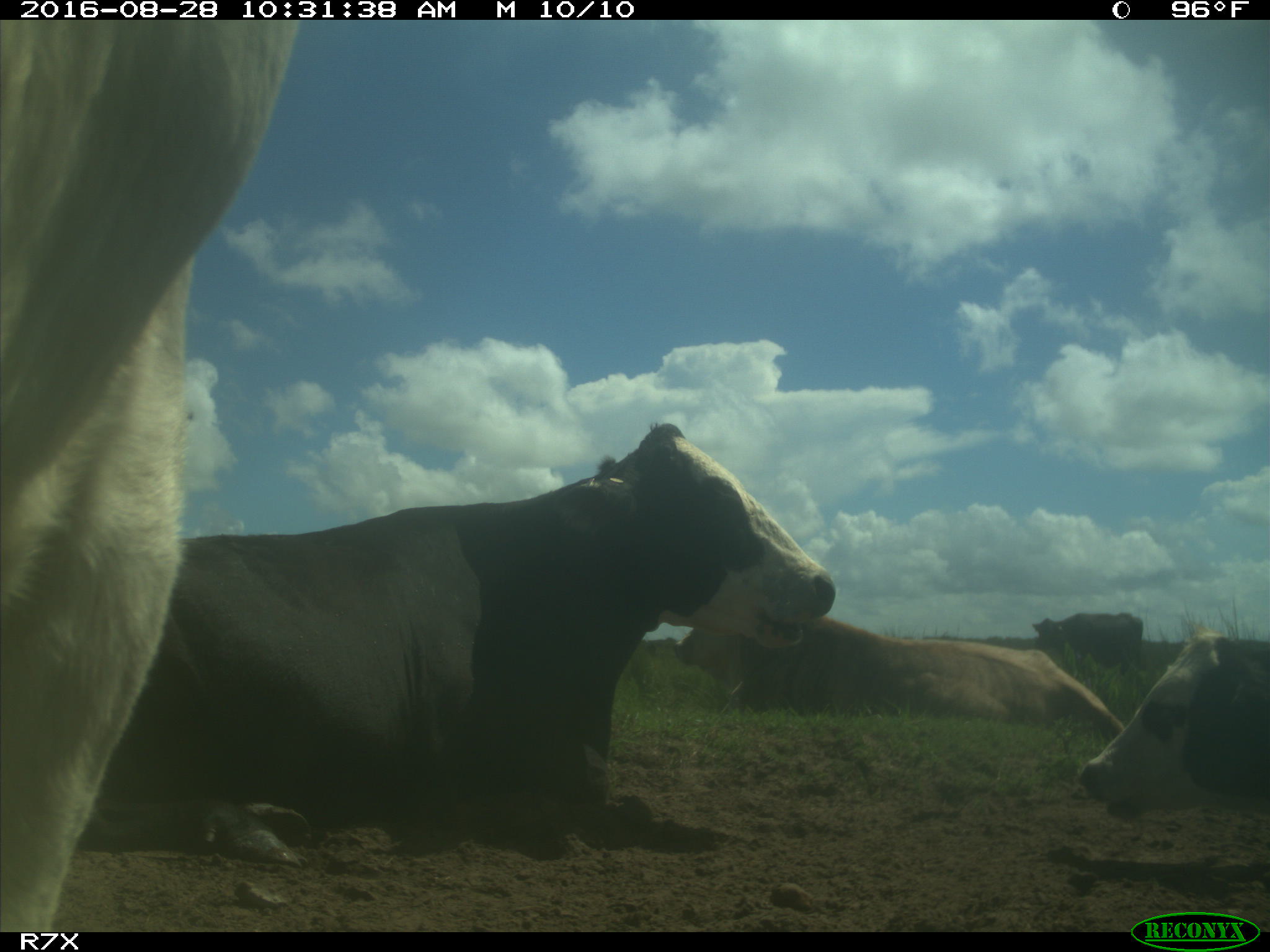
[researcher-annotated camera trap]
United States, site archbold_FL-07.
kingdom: Animalia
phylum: Chordata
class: Mammalia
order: Artiodactyla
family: Bovidae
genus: Bos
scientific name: Bos taurus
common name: domestic cow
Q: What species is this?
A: Bos taurus (domestic cow).